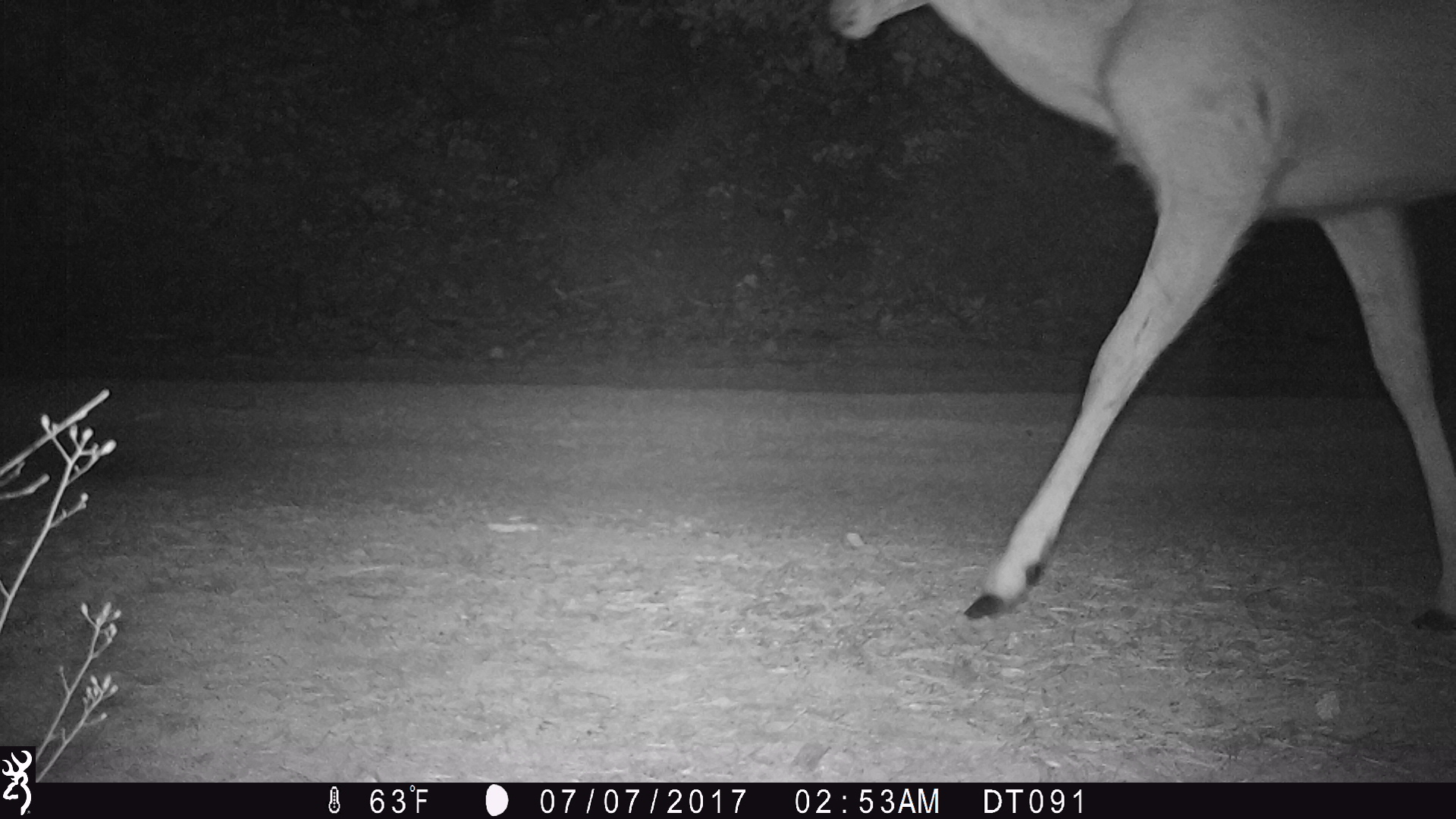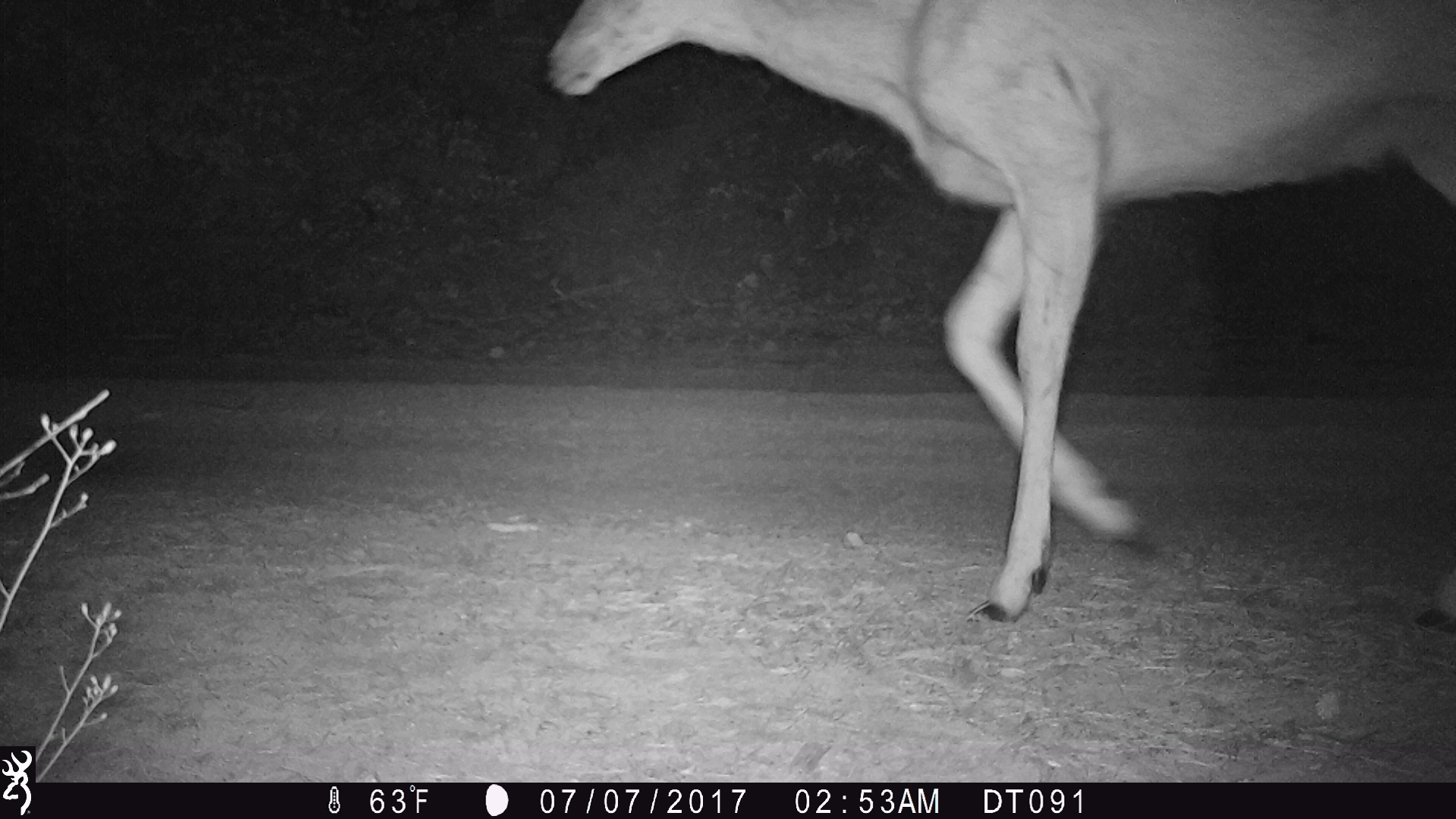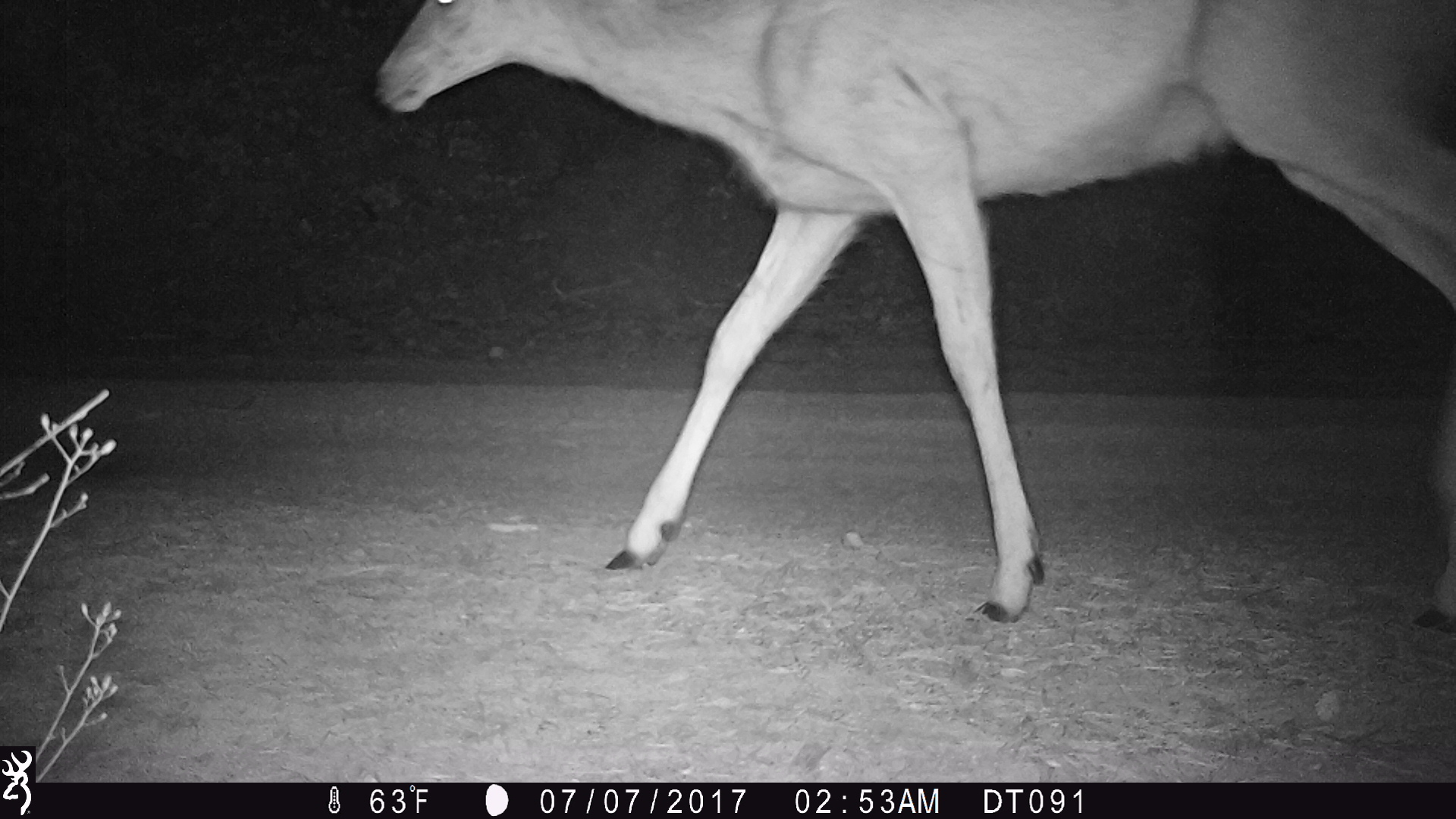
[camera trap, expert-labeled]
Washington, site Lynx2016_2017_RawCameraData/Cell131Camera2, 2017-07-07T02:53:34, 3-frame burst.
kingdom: Animalia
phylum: Chordata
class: Mammalia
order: Artiodactyla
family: Cervidae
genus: Odocoileus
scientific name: Odocoileus hemionus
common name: mule deer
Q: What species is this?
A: Odocoileus hemionus (mule deer).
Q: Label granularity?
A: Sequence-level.